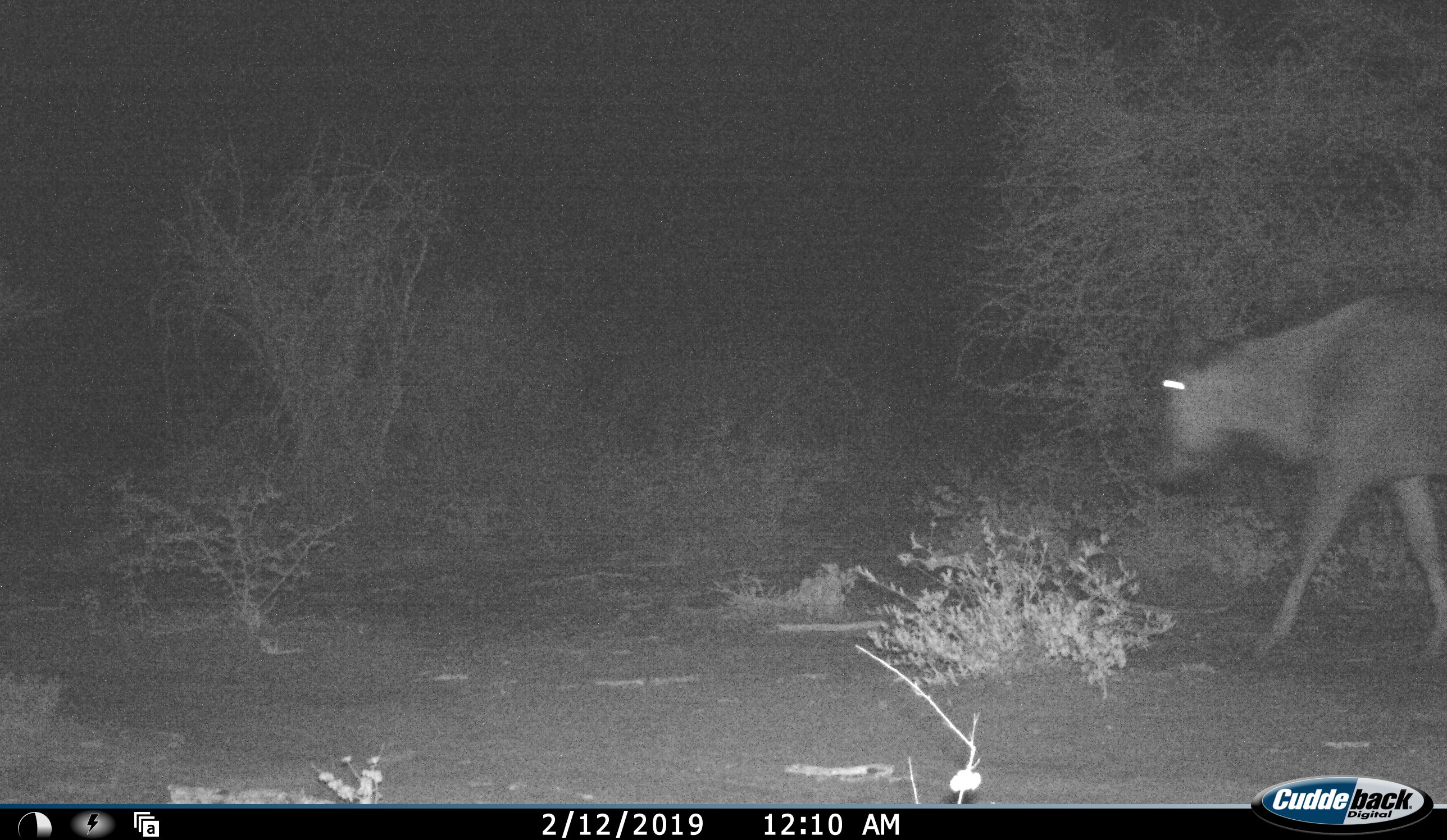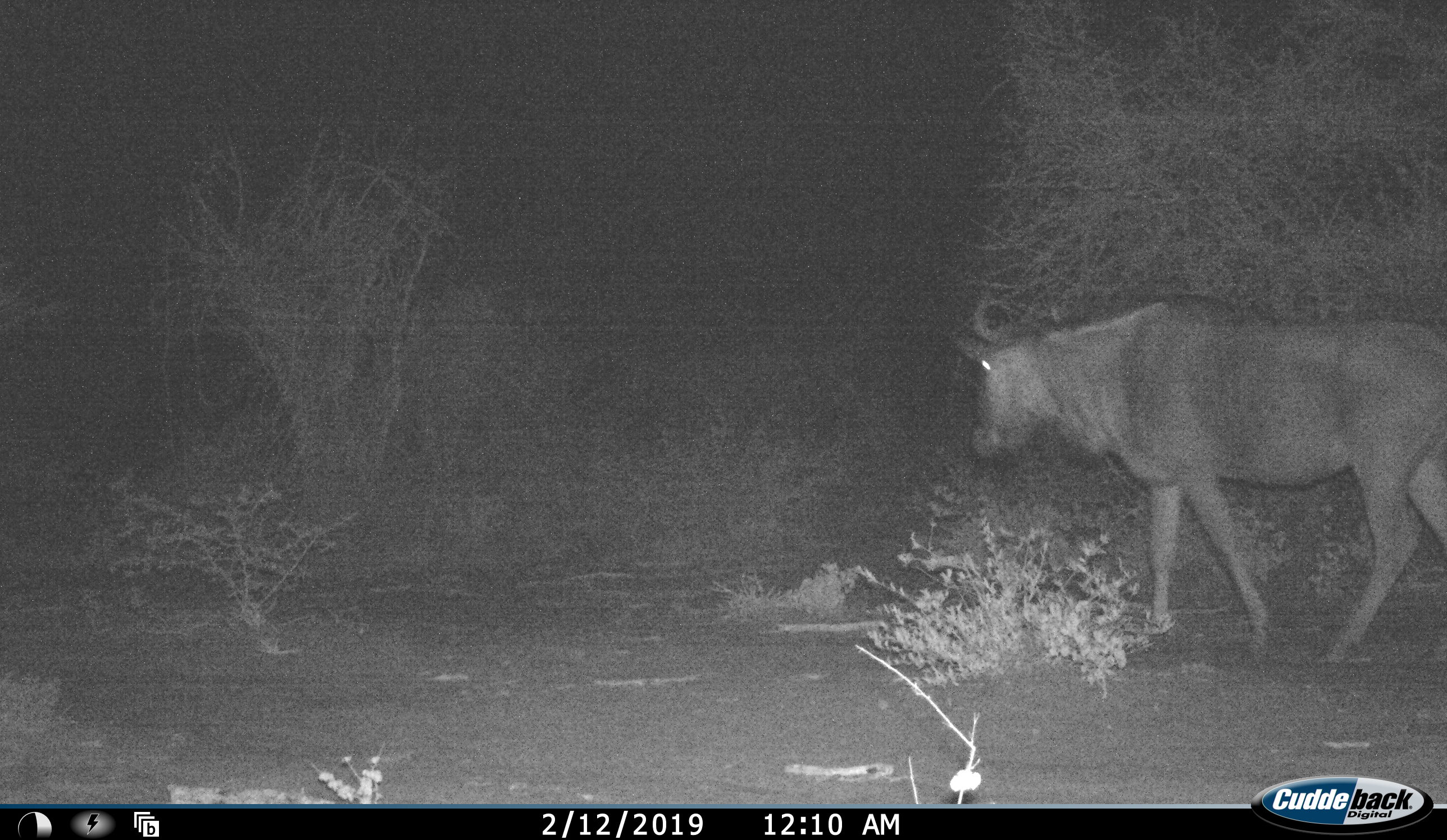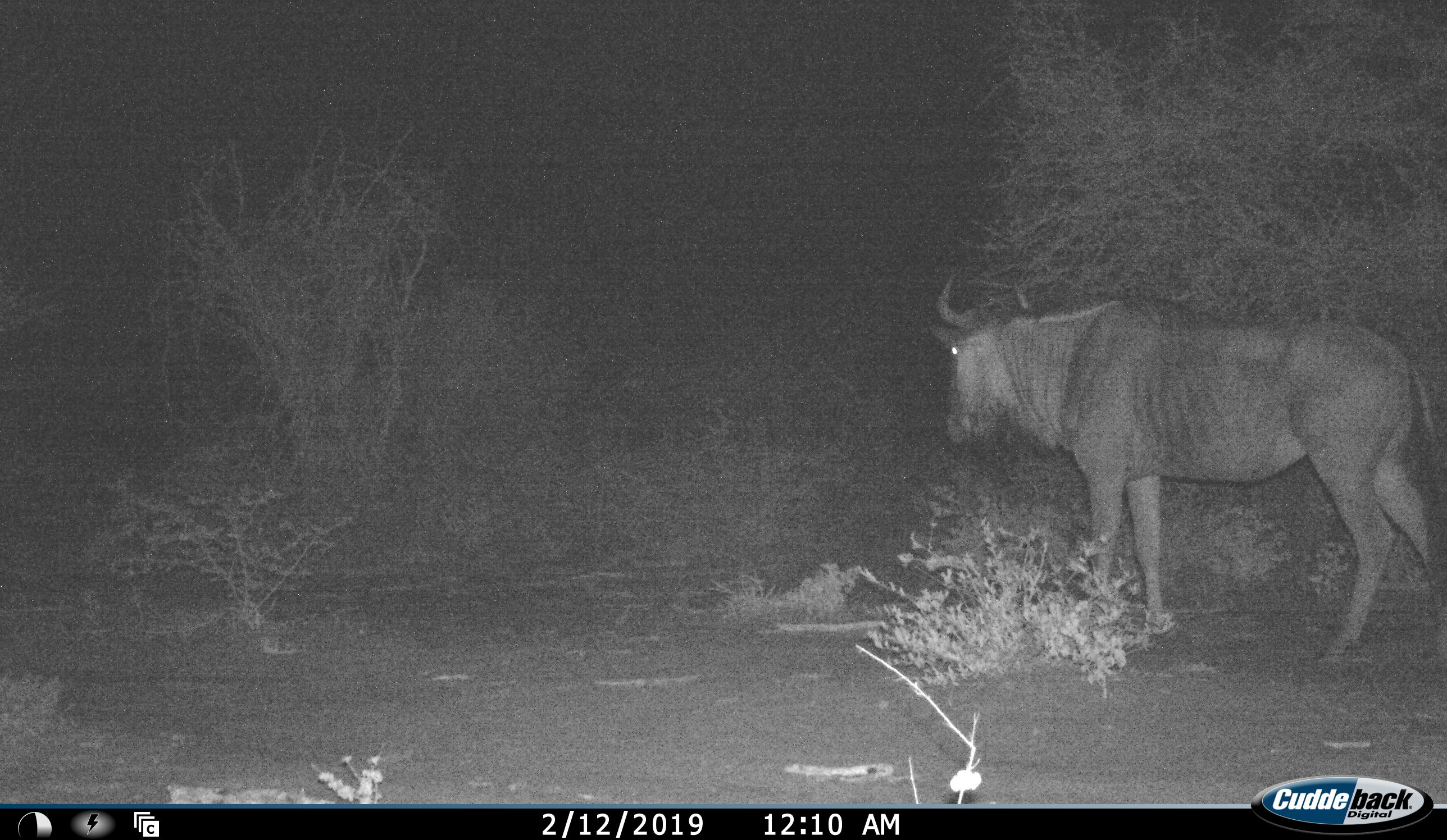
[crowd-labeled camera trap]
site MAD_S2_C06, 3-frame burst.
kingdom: Animalia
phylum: Chordata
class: Mammalia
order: Artiodactyla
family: Bovidae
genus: Connochaetes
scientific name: Connochaetes taurinus taurinus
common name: blue wildebeest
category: wildebeestblue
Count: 1.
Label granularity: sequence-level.